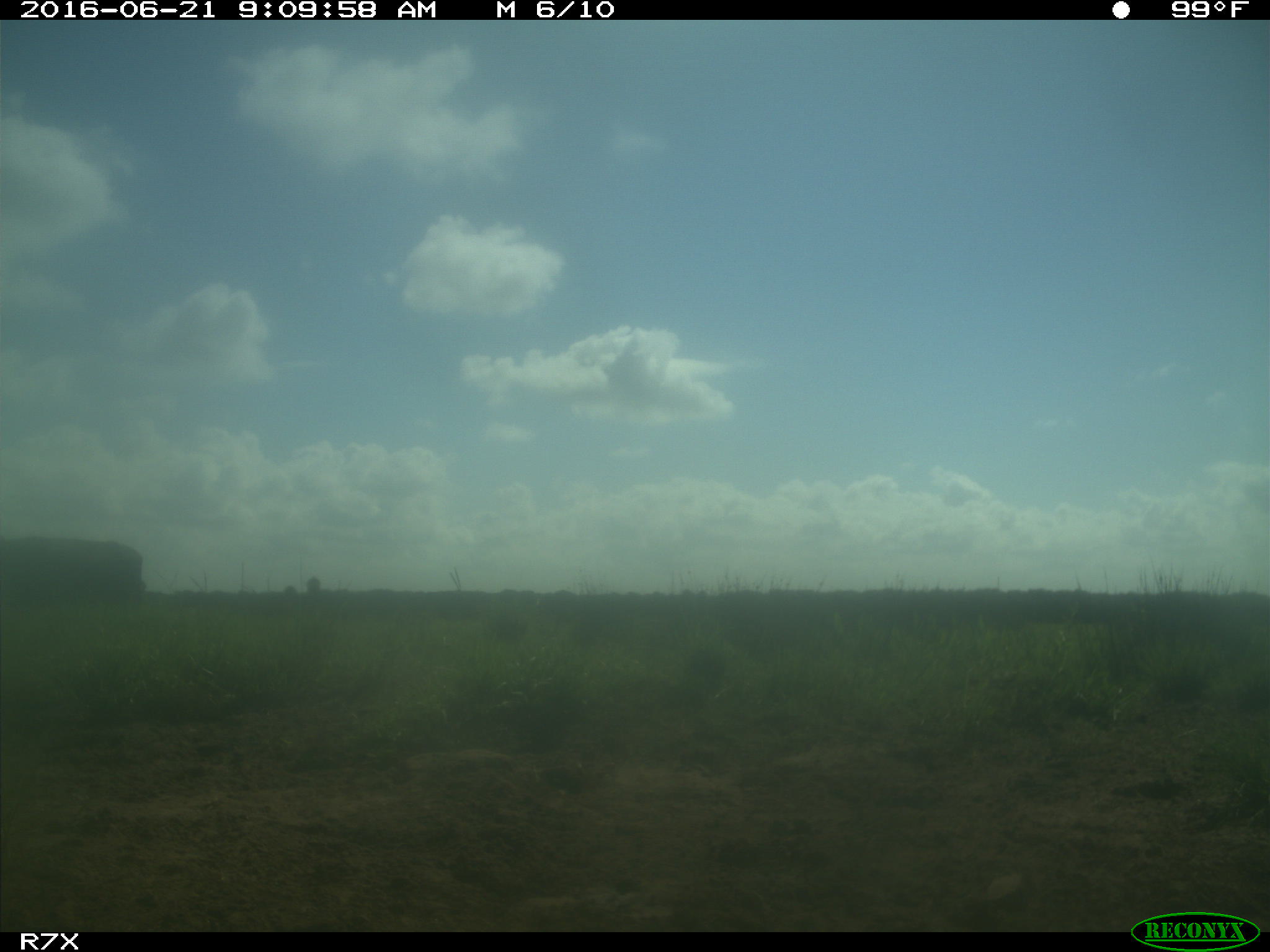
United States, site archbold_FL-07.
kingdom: Animalia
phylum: Chordata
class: Mammalia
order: Artiodactyla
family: Bovidae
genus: Bos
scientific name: Bos taurus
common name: domestic cow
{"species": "Bos taurus (domestic cow)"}